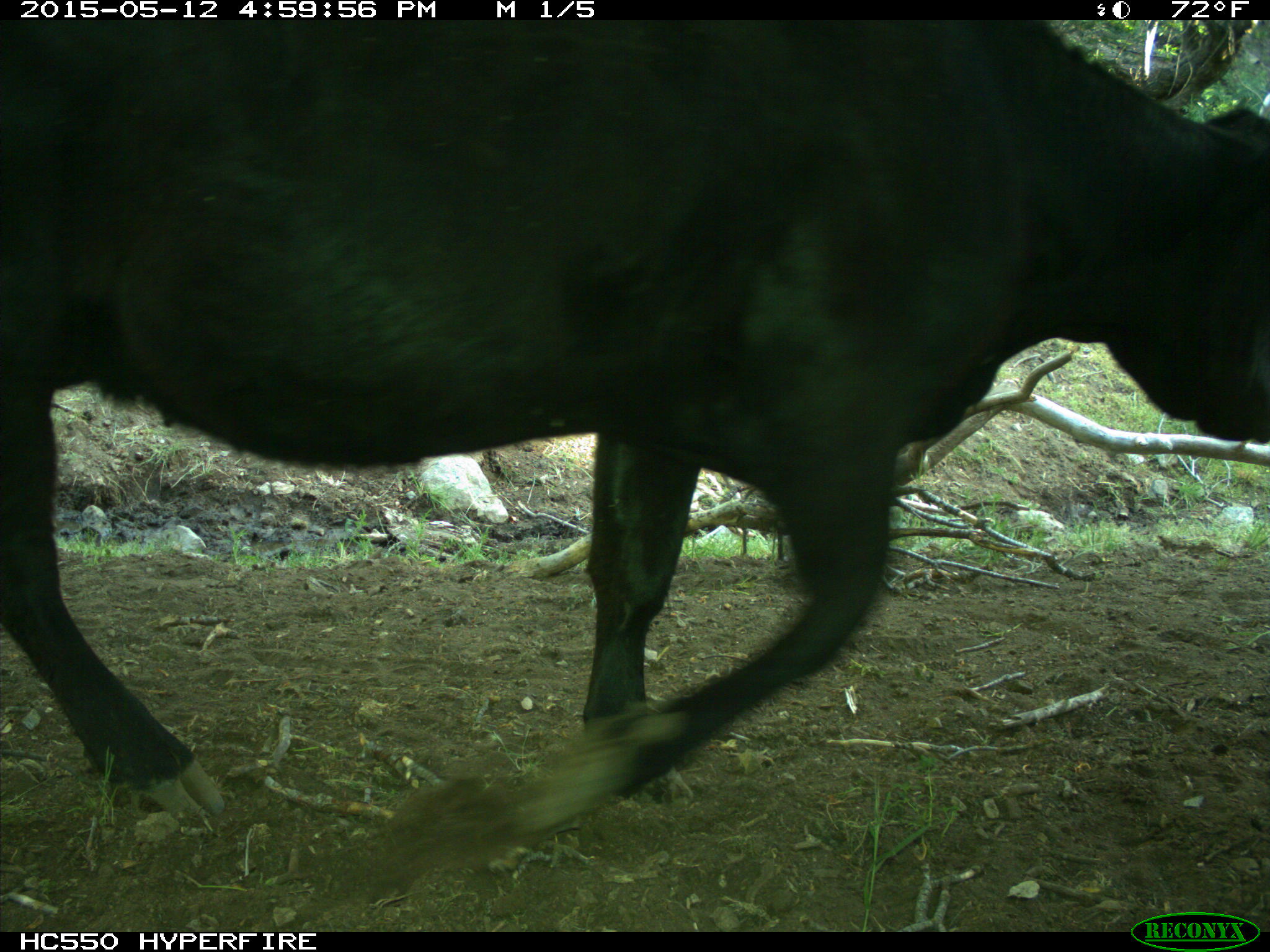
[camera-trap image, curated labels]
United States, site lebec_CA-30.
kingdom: Animalia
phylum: Chordata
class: Mammalia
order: Artiodactyla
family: Bovidae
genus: Bos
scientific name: Bos taurus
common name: domestic cow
Bos taurus (domestic cow).